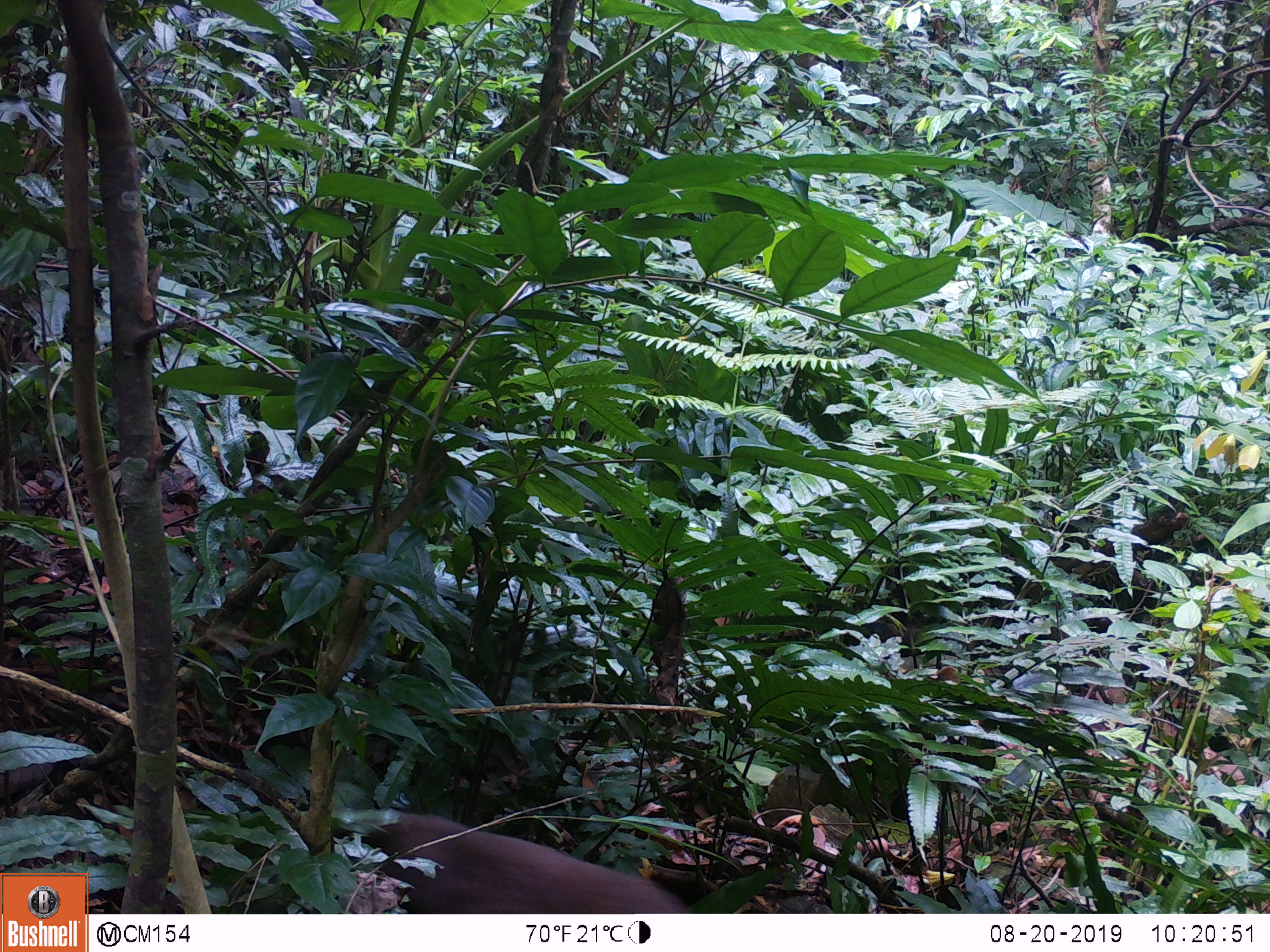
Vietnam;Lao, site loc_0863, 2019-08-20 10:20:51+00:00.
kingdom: Animalia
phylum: Chordata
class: Mammalia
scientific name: Mammalia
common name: mammal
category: unidentified mammal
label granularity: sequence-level